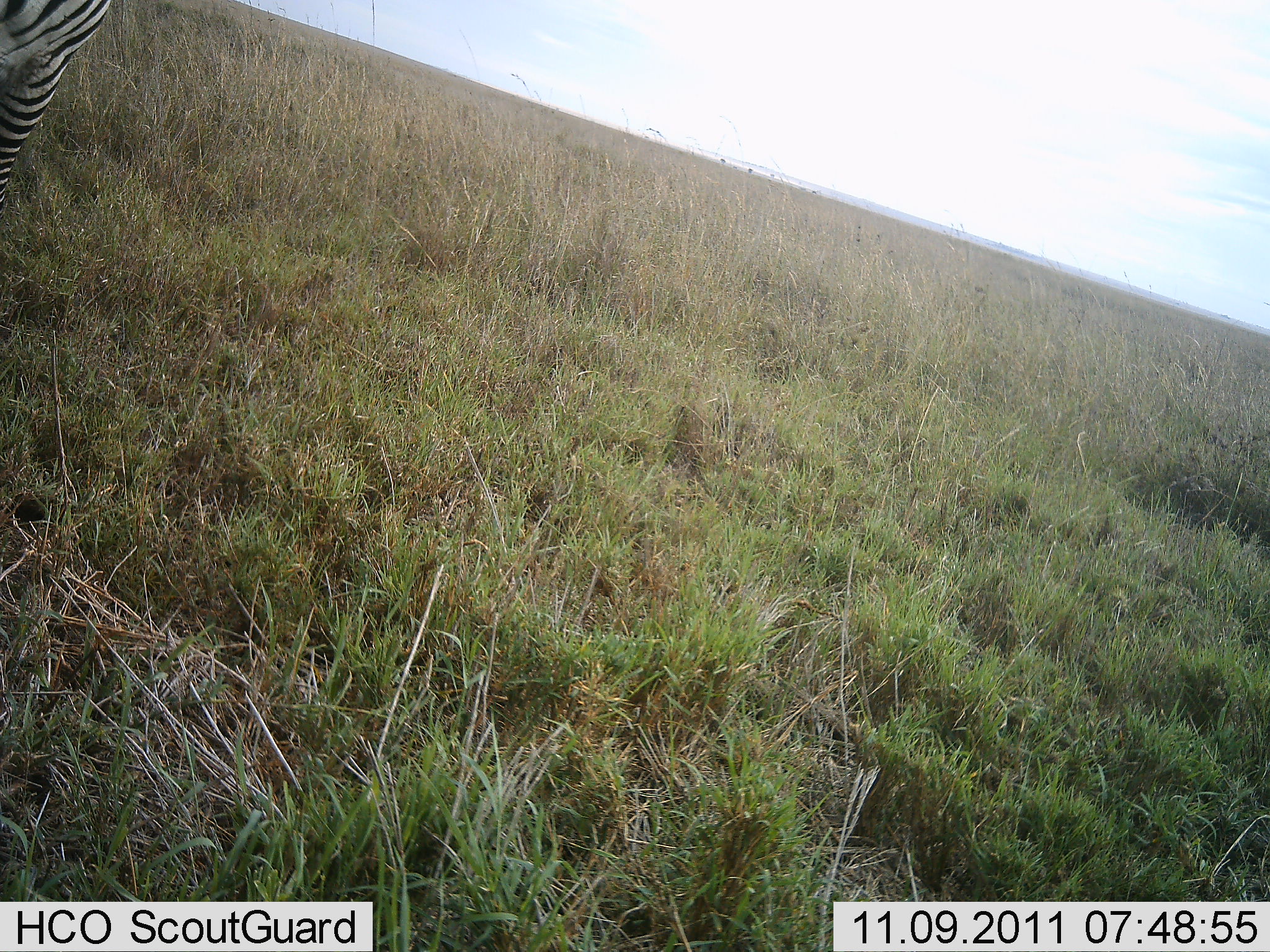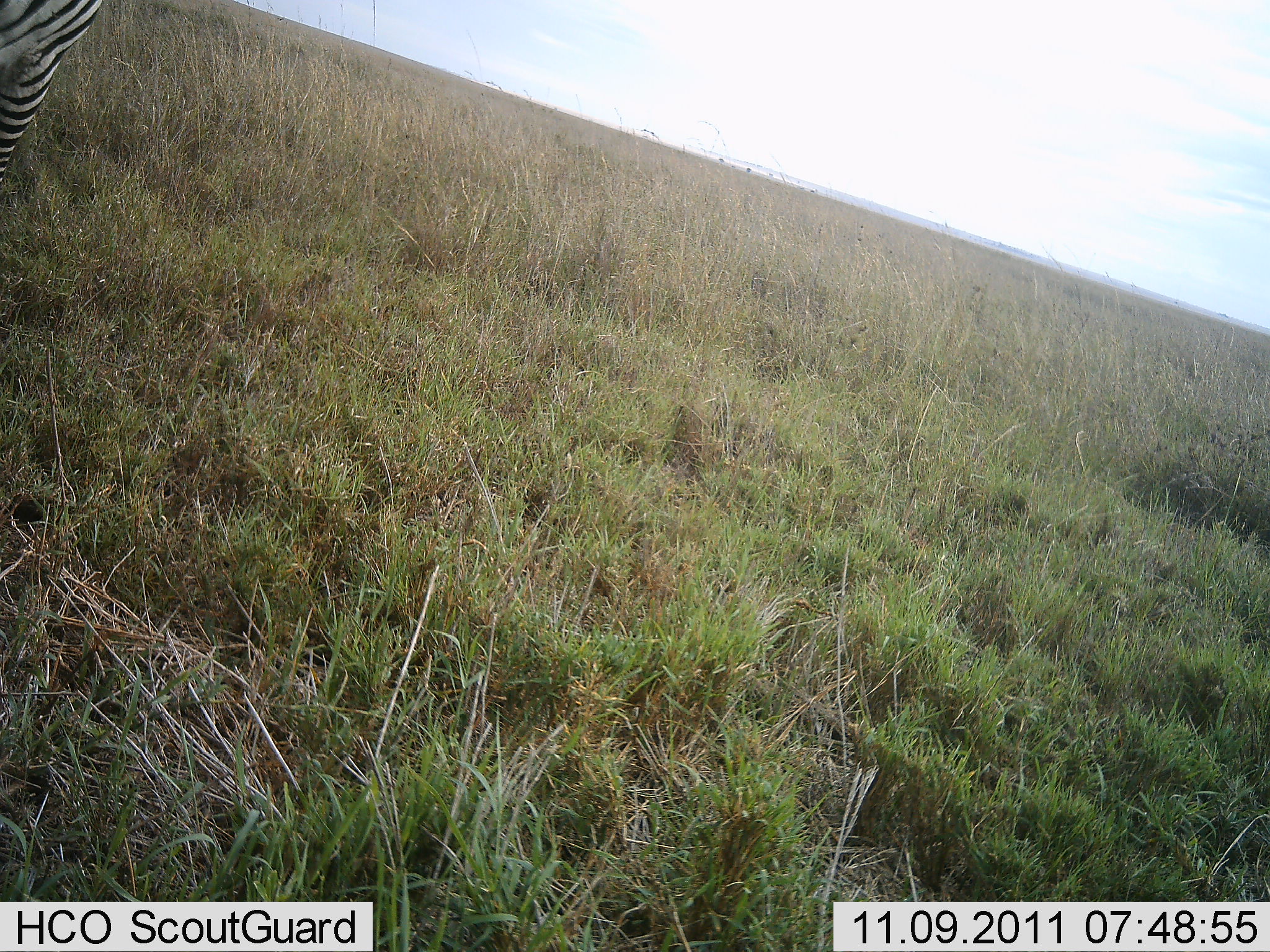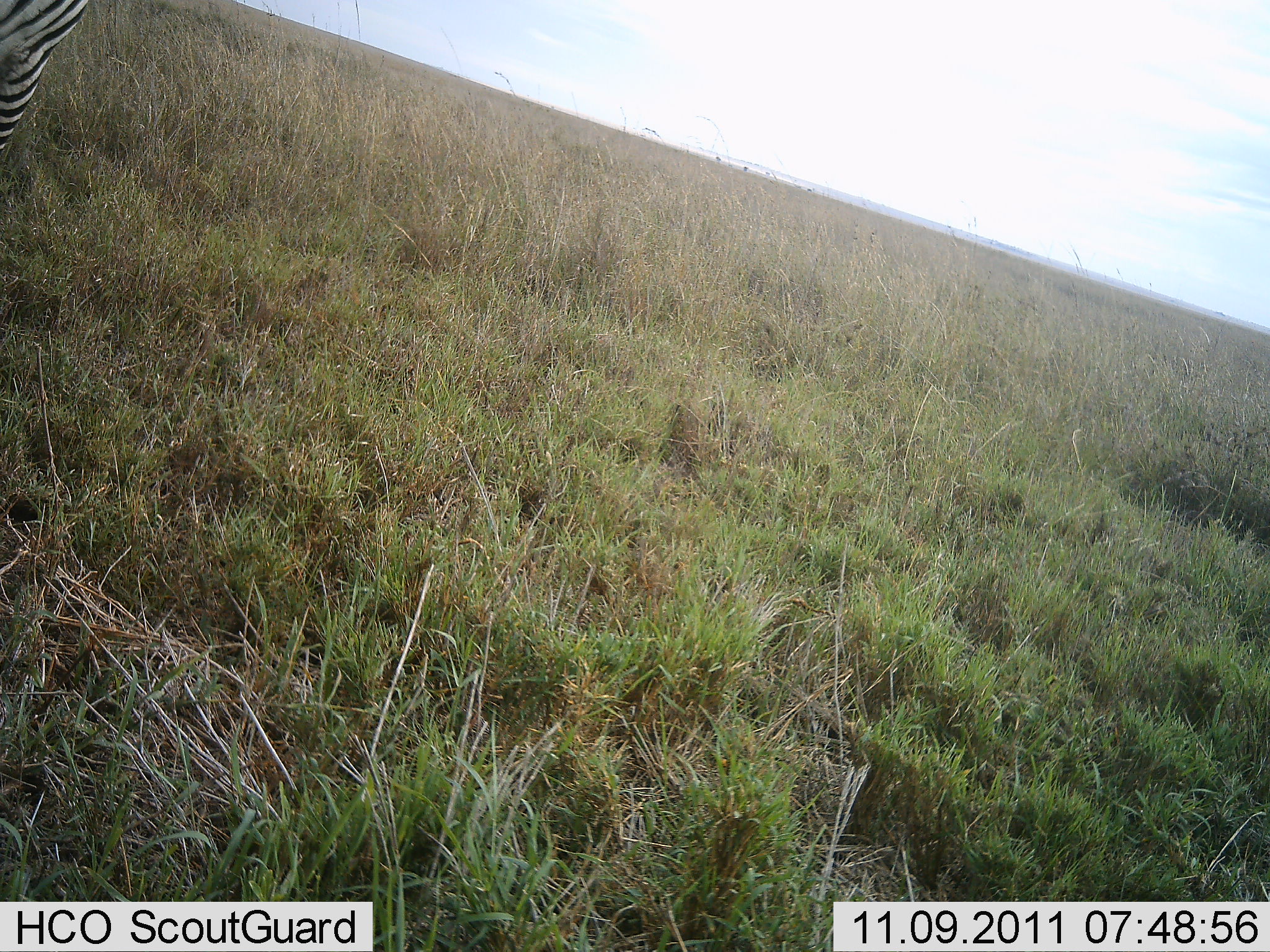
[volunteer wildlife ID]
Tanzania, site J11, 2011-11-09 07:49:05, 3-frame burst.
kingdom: Animalia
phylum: Chordata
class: Mammalia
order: Perissodactyla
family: Equidae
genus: Equus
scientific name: Equus quagga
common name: plains zebra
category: zebra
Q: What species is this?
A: Zebra (plains zebra) (Equus quagga).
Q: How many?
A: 1.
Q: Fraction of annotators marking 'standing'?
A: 83%.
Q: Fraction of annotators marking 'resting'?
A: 0%.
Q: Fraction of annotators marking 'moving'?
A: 17%.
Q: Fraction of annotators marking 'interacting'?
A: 0%.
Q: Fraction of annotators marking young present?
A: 0%.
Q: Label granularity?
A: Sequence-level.